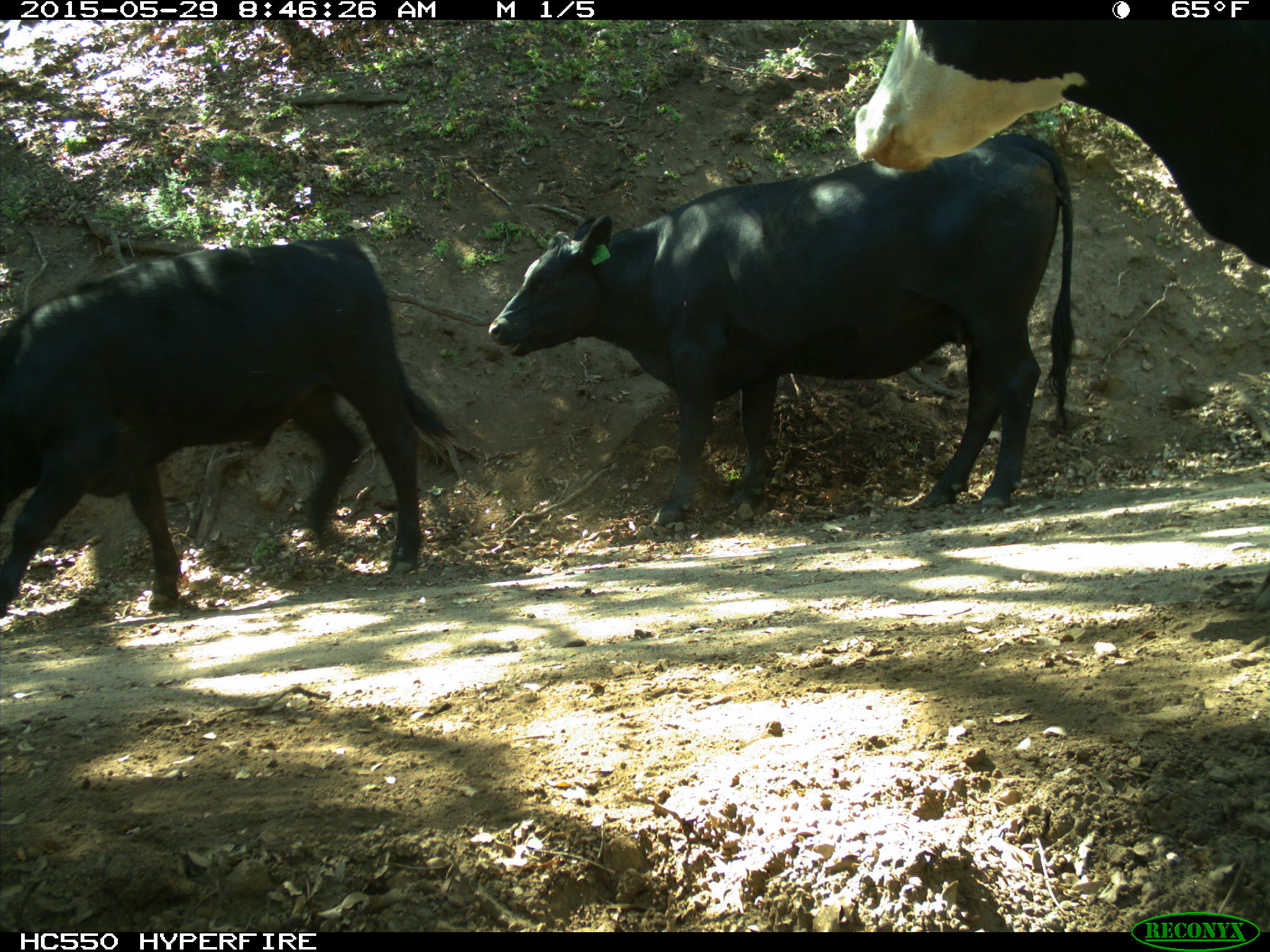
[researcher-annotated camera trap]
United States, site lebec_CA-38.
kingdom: Animalia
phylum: Chordata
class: Mammalia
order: Artiodactyla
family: Bovidae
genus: Bos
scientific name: Bos taurus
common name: domestic cow